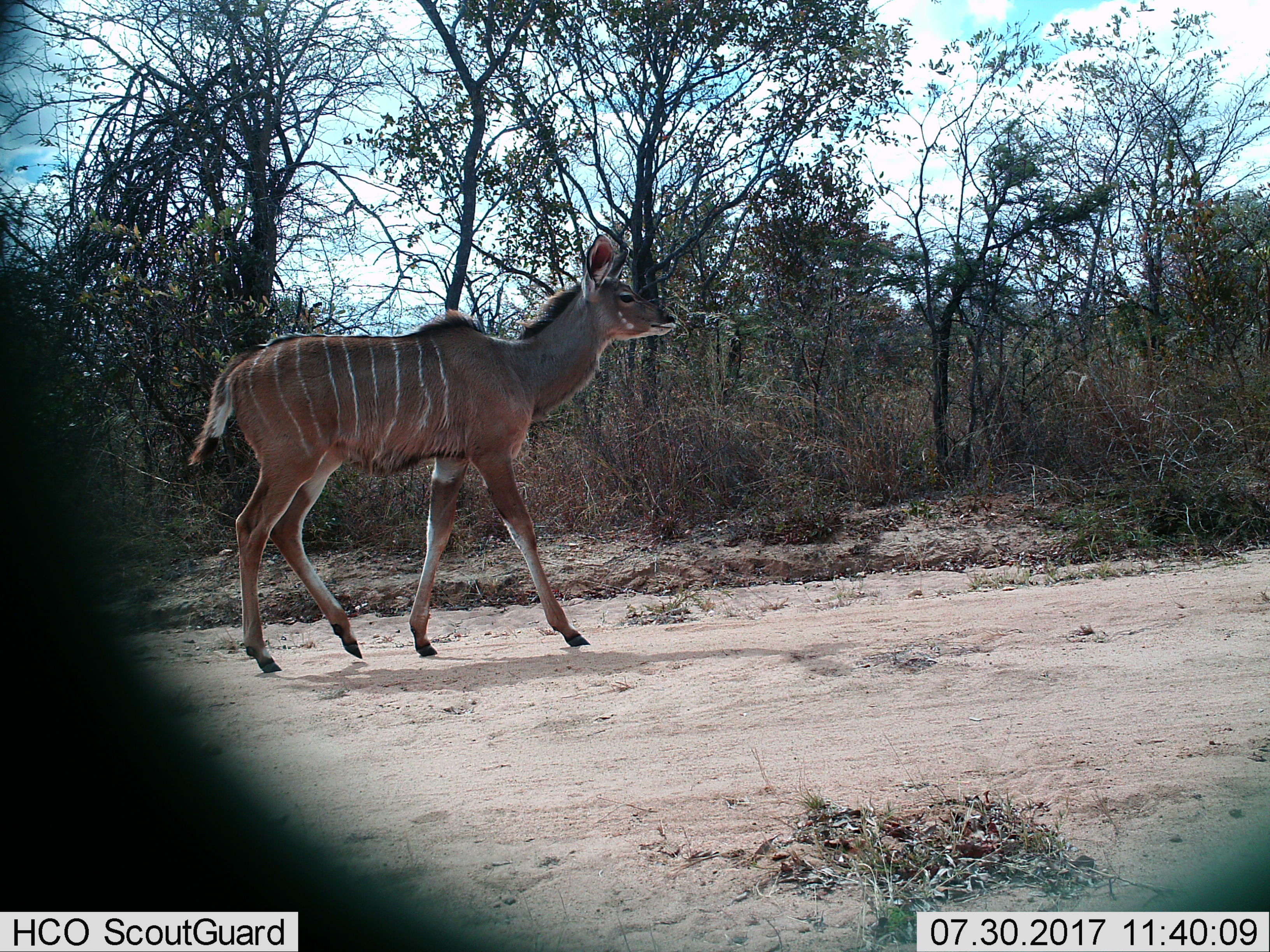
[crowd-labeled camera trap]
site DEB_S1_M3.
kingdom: Animalia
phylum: Chordata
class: Mammalia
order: Artiodactyla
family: Bovidae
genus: Tragelaphus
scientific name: Tragelaphus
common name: kudu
Kudu (Tragelaphus), count 1. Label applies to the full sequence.